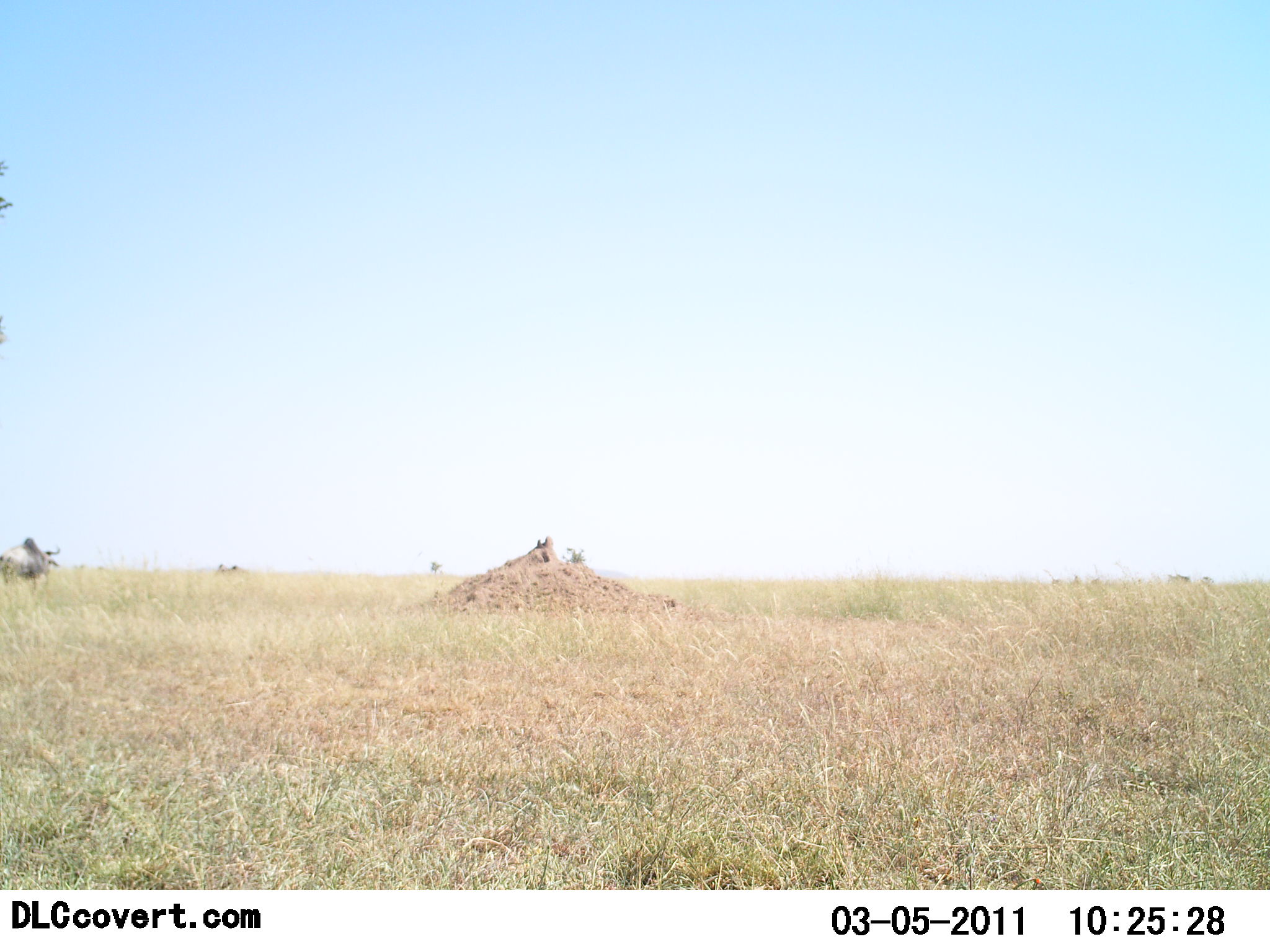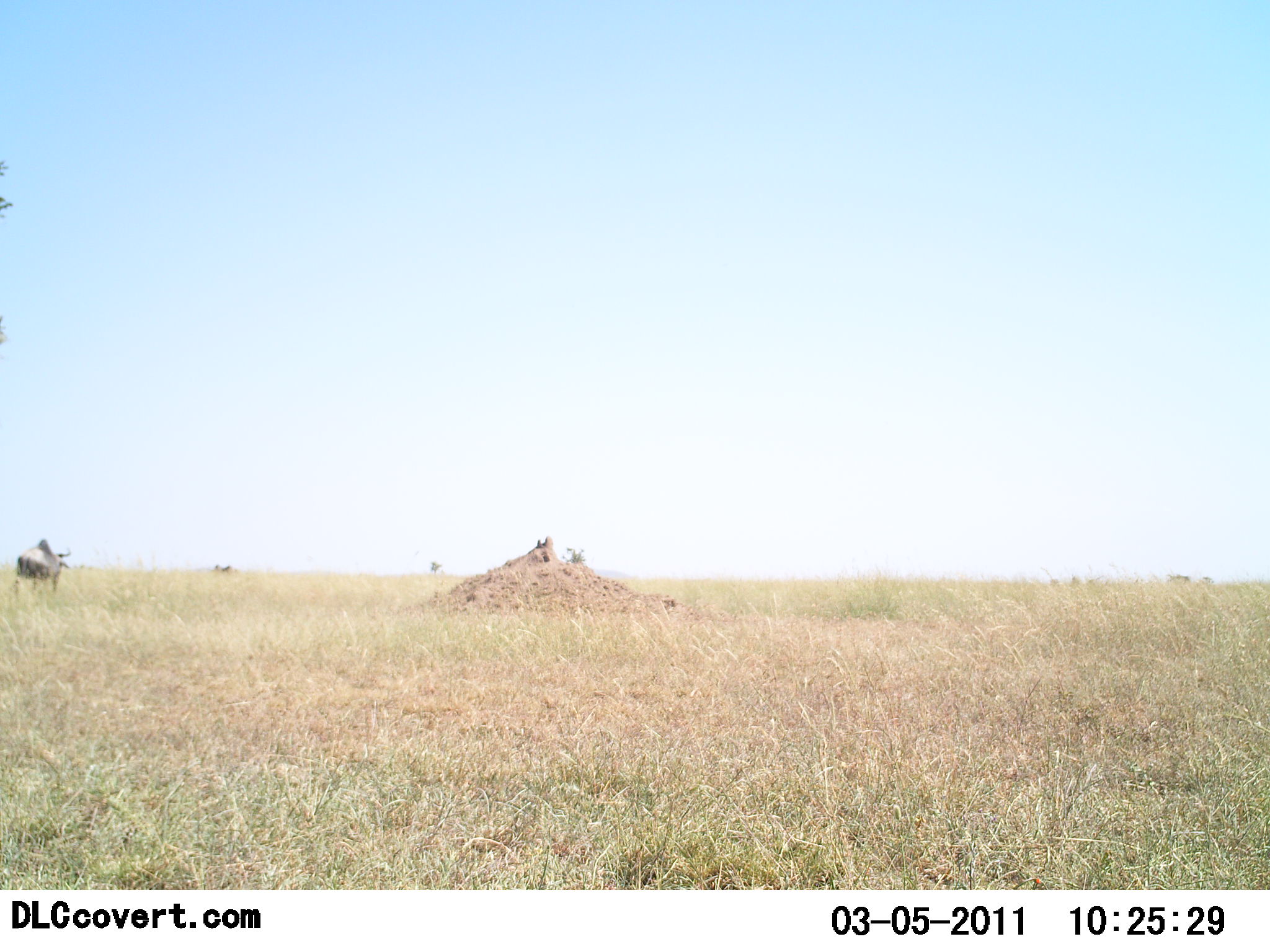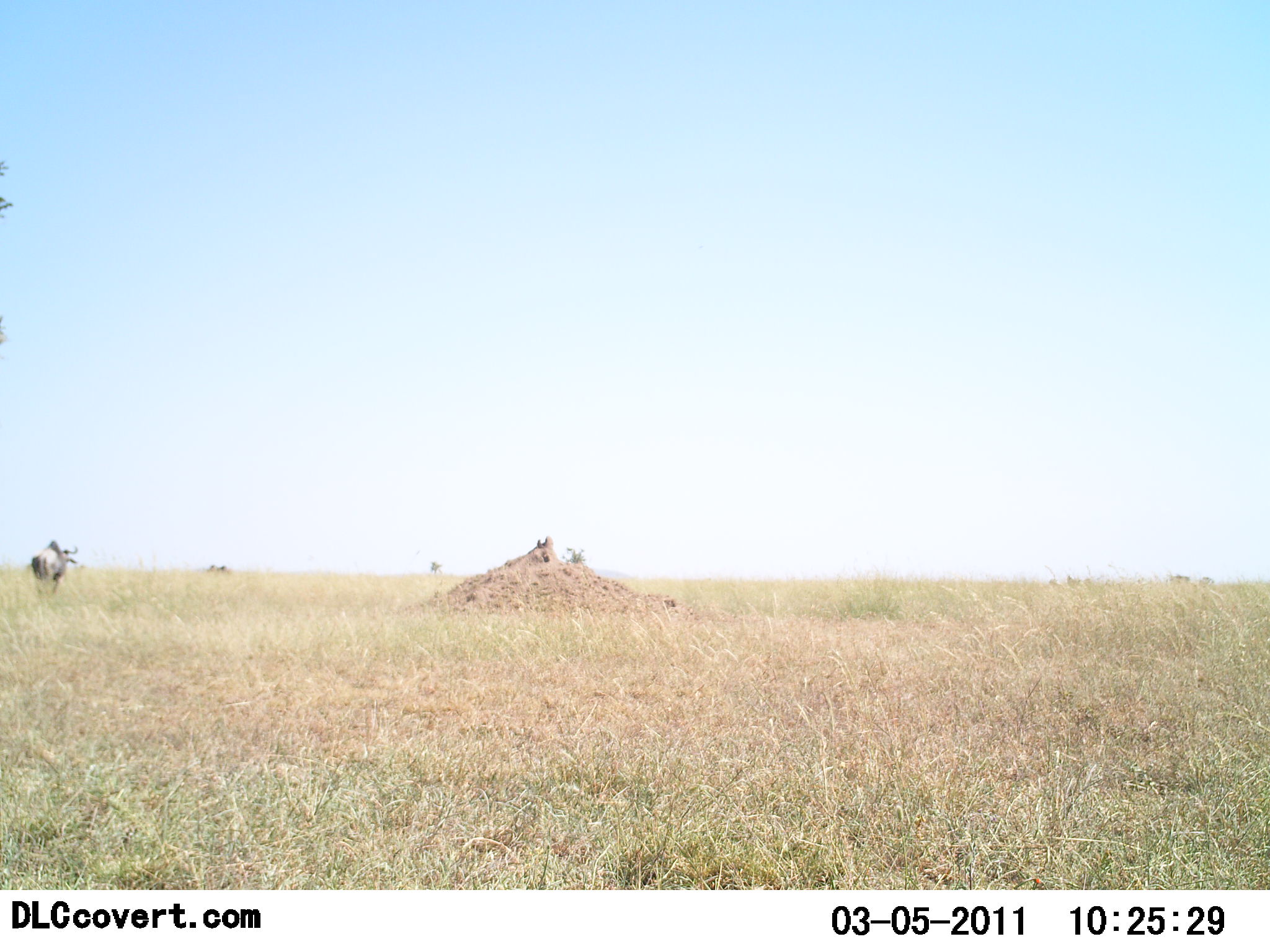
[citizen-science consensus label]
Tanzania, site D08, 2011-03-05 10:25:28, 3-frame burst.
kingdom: Animalia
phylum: Chordata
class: Mammalia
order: Artiodactyla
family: Bovidae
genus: Connochaetes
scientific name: Connochaetes taurinus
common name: blue wildebeest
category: wildebeest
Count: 2.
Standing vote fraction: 20%.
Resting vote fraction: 0%.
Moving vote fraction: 80%.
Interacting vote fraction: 0%.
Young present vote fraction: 0%.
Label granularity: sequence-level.